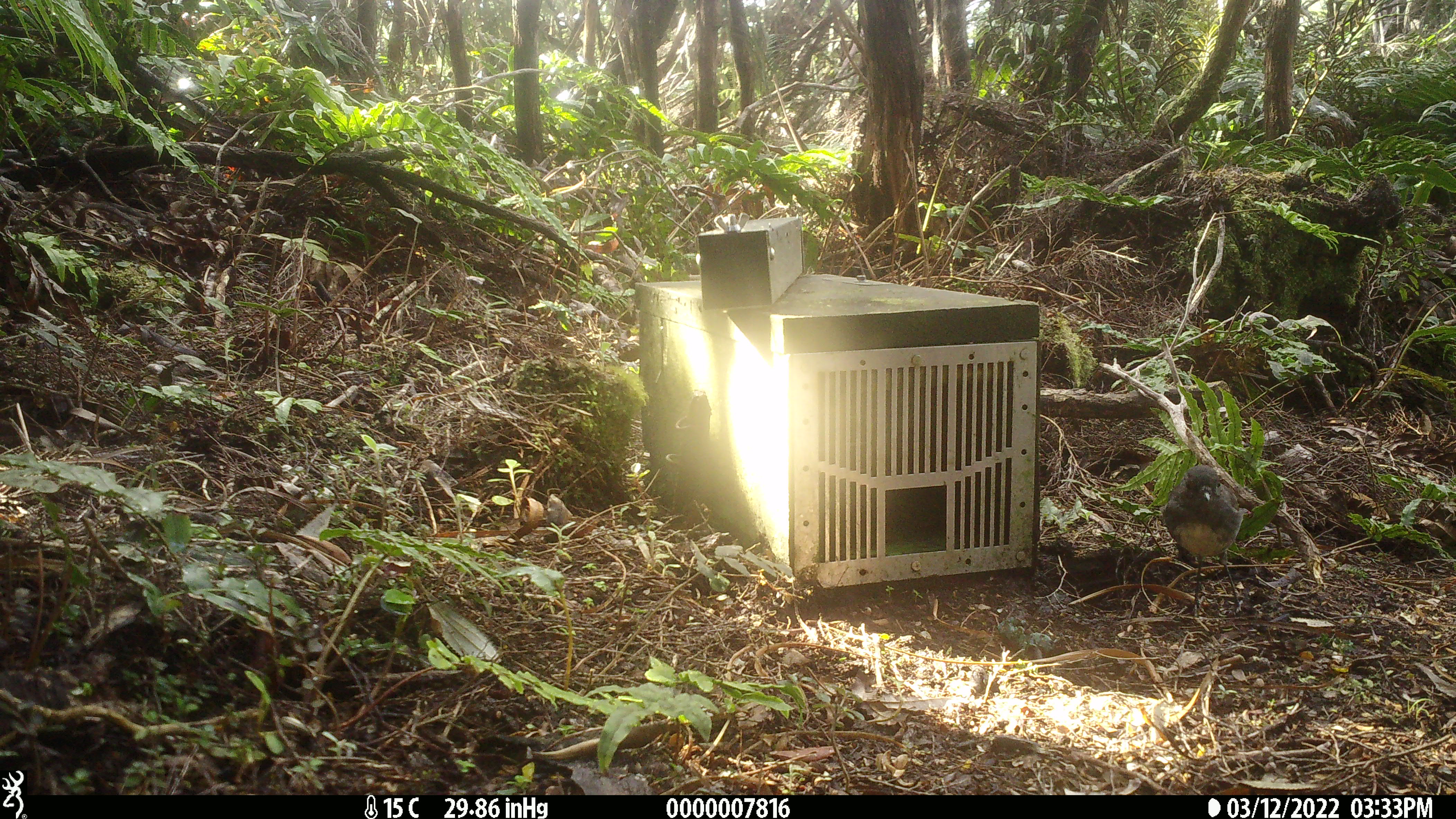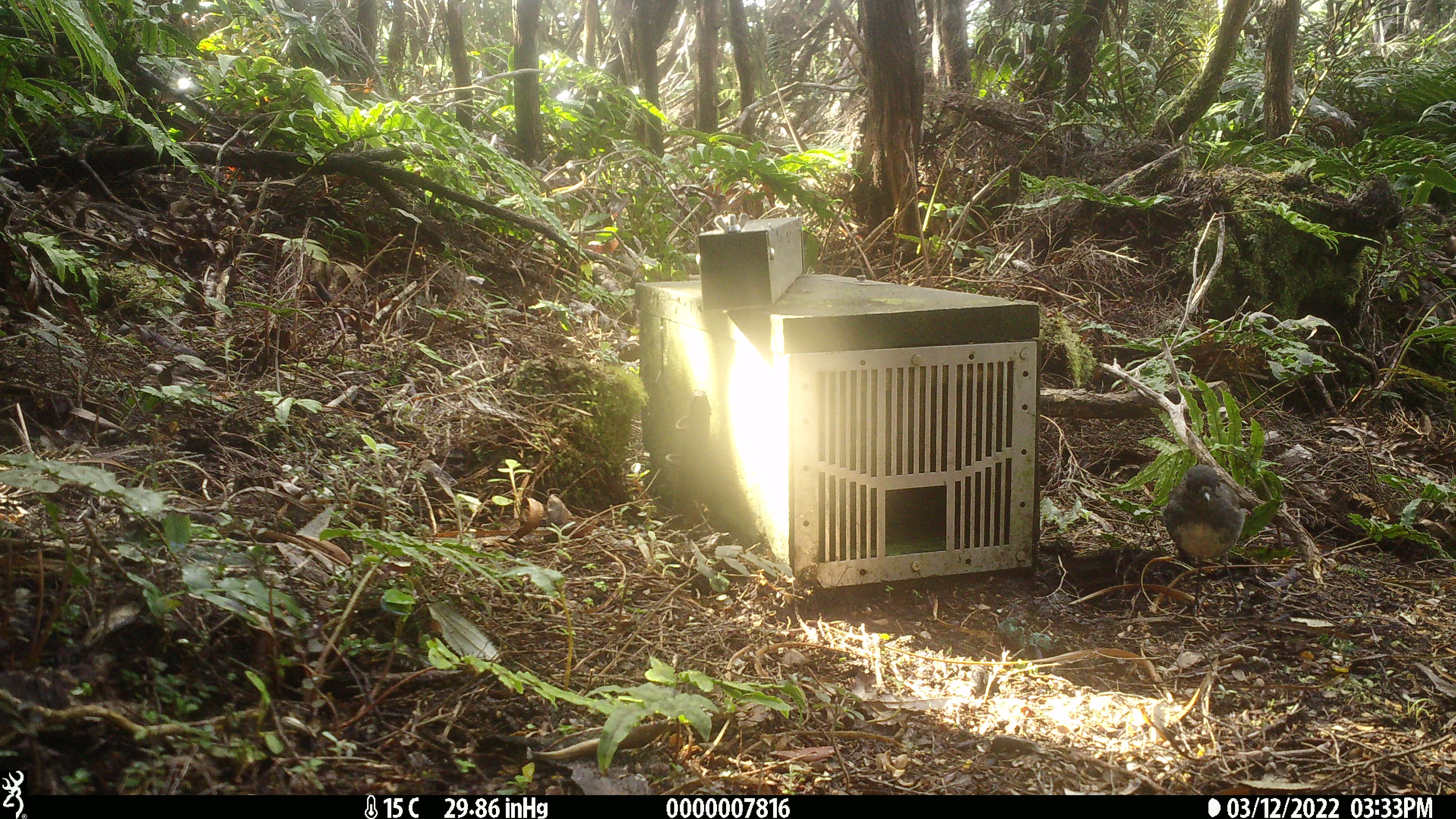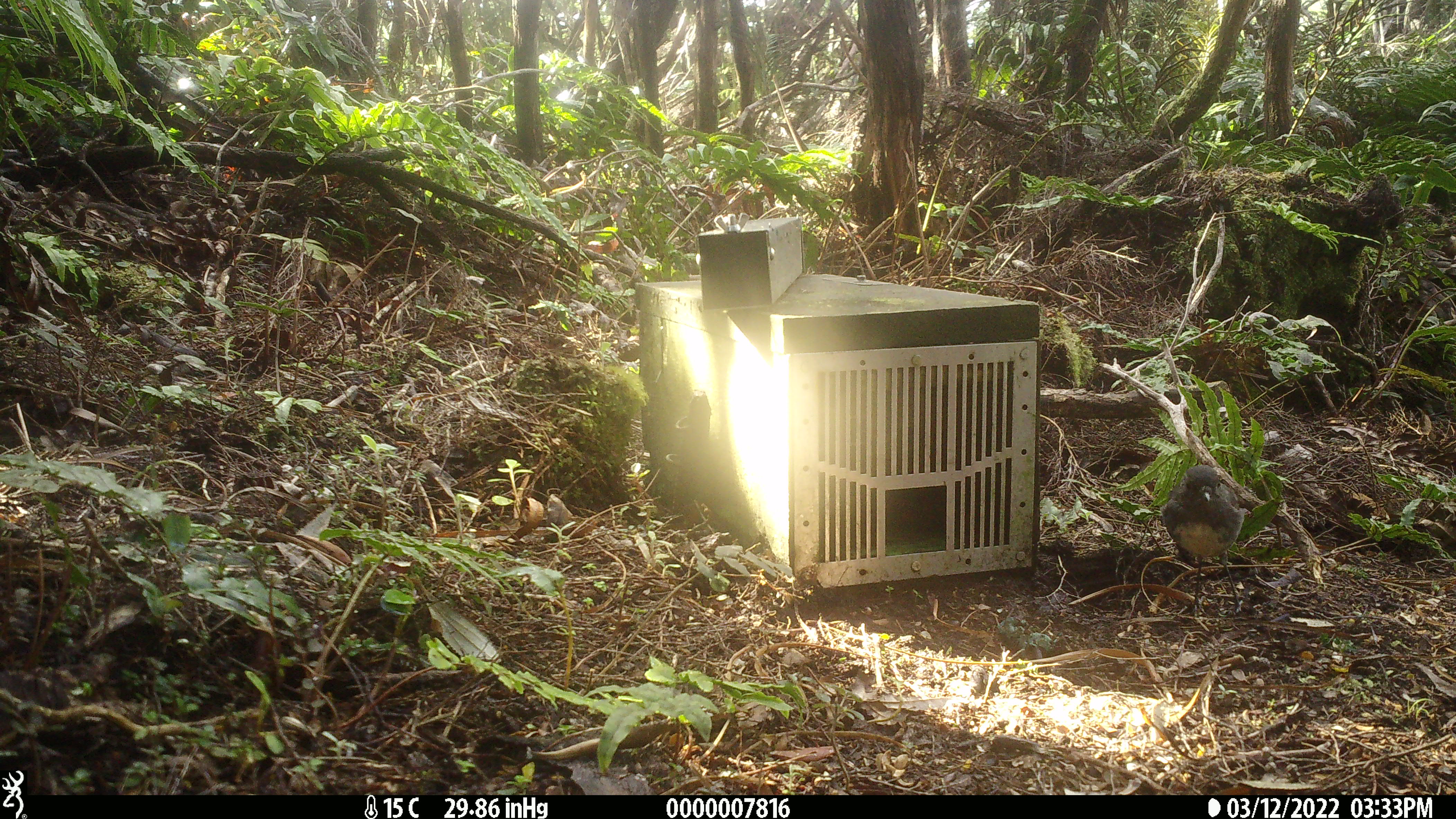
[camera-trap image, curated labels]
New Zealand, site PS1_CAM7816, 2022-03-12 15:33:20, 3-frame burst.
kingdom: Animalia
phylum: Chordata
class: Aves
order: Passeriformes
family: Petroicidae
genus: Petroica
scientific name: Petroica australis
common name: new zealand robin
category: robin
Robin (new zealand robin) (Petroica australis).